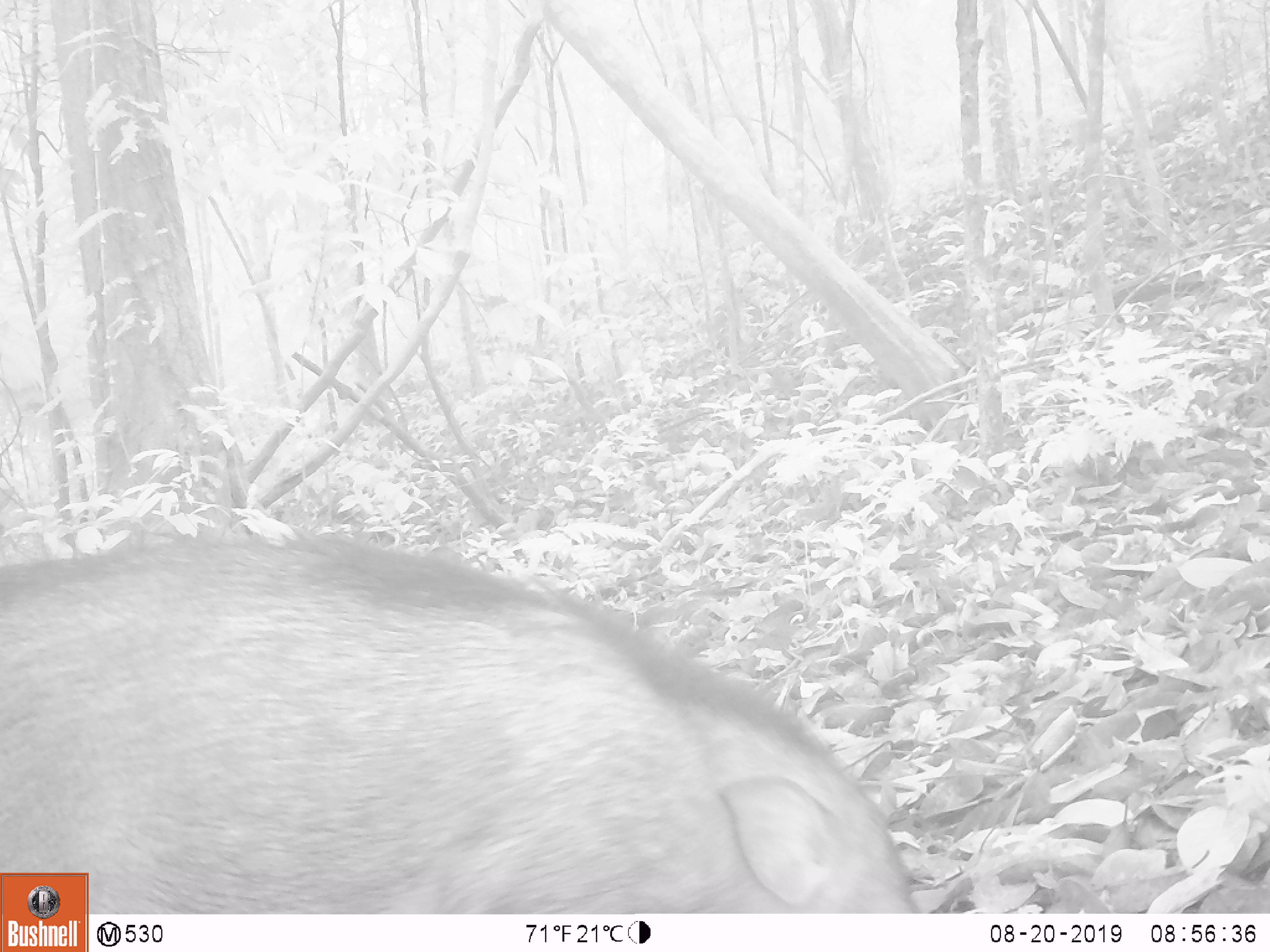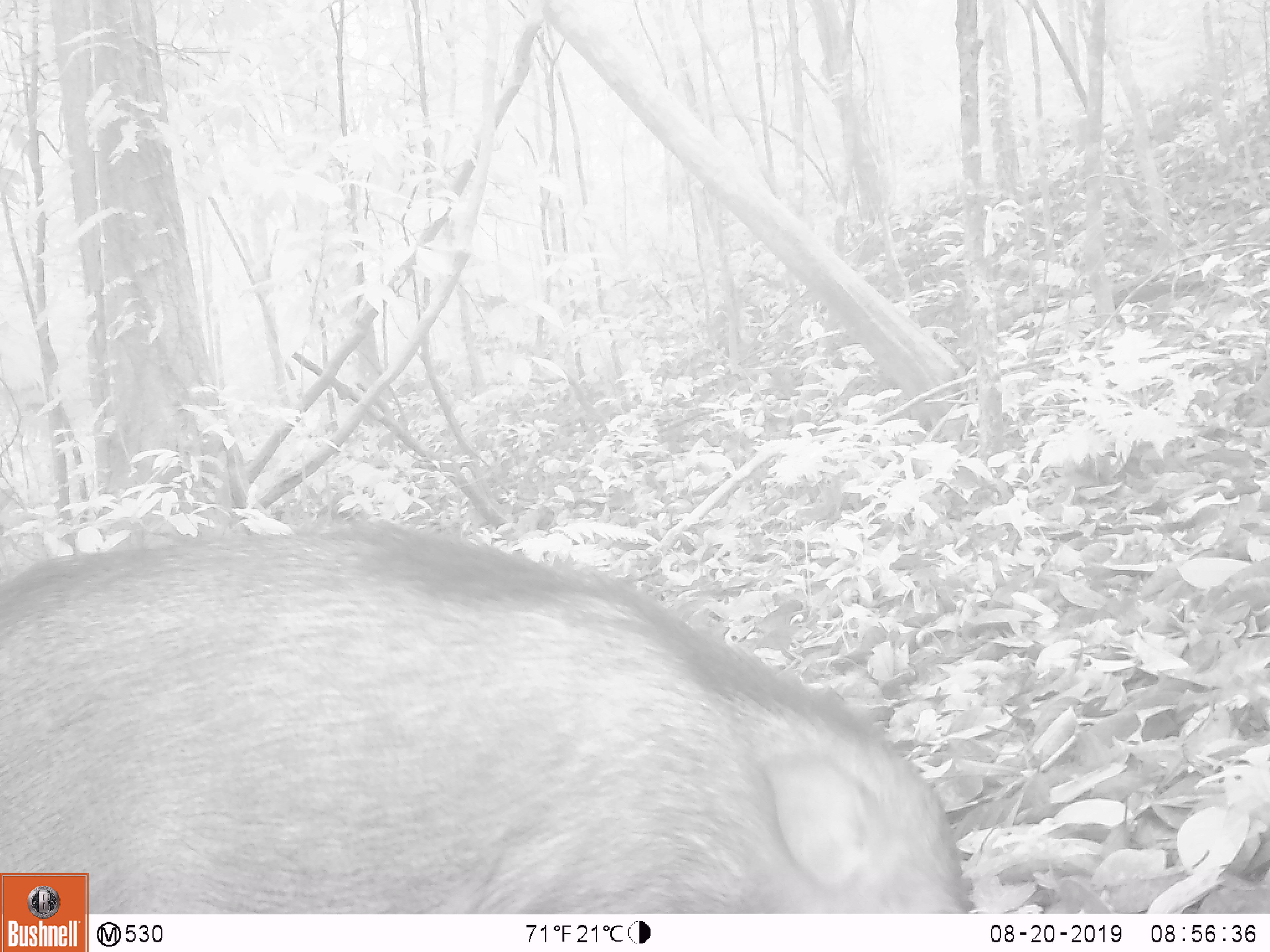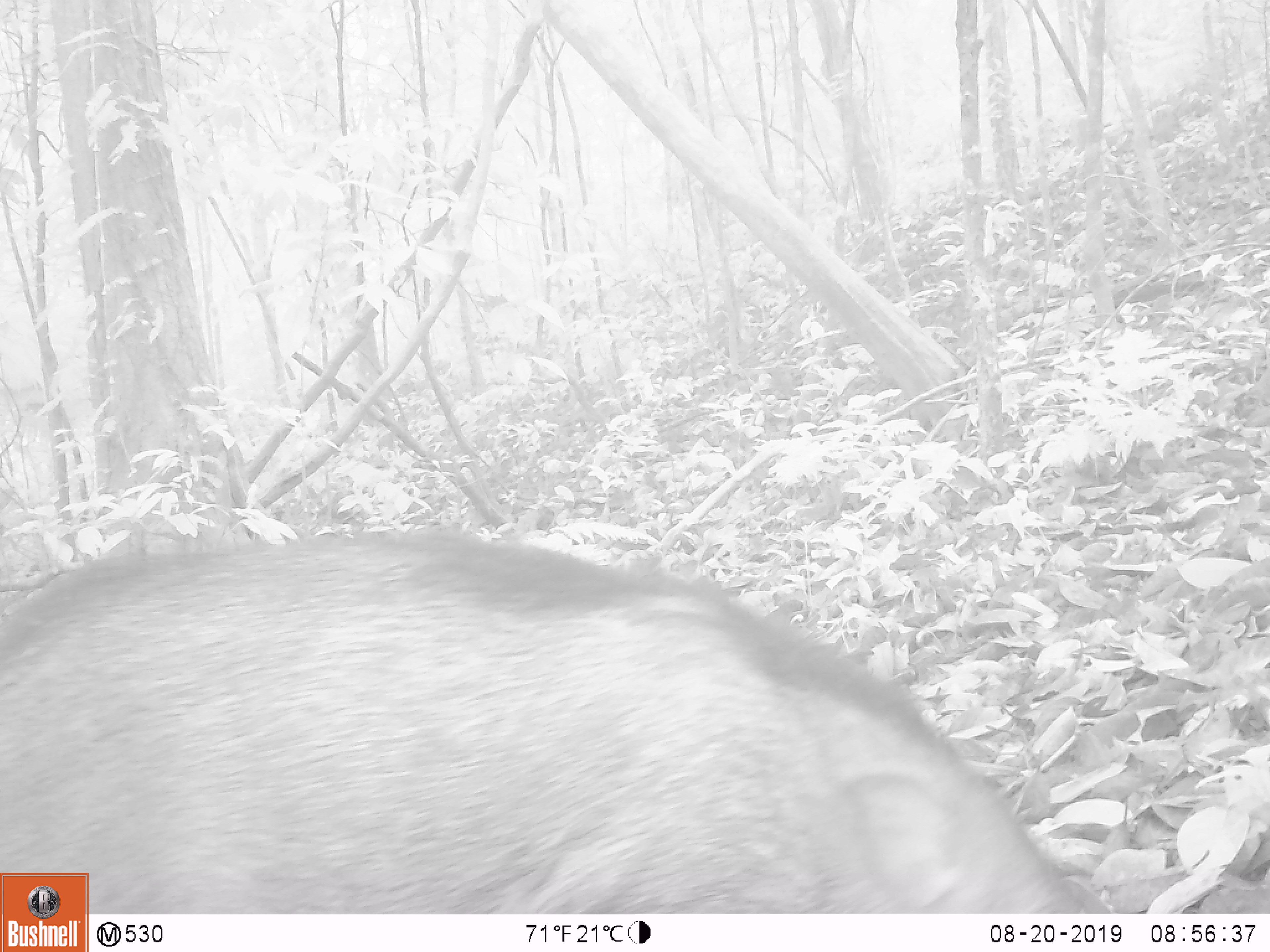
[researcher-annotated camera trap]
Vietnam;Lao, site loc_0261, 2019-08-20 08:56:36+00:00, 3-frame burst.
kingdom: Animalia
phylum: Chordata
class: Mammalia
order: Artiodactyla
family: Suidae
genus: Sus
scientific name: Sus scrofa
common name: eurasian wild pig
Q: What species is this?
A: Eurasian wild pig (Sus scrofa).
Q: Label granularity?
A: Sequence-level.